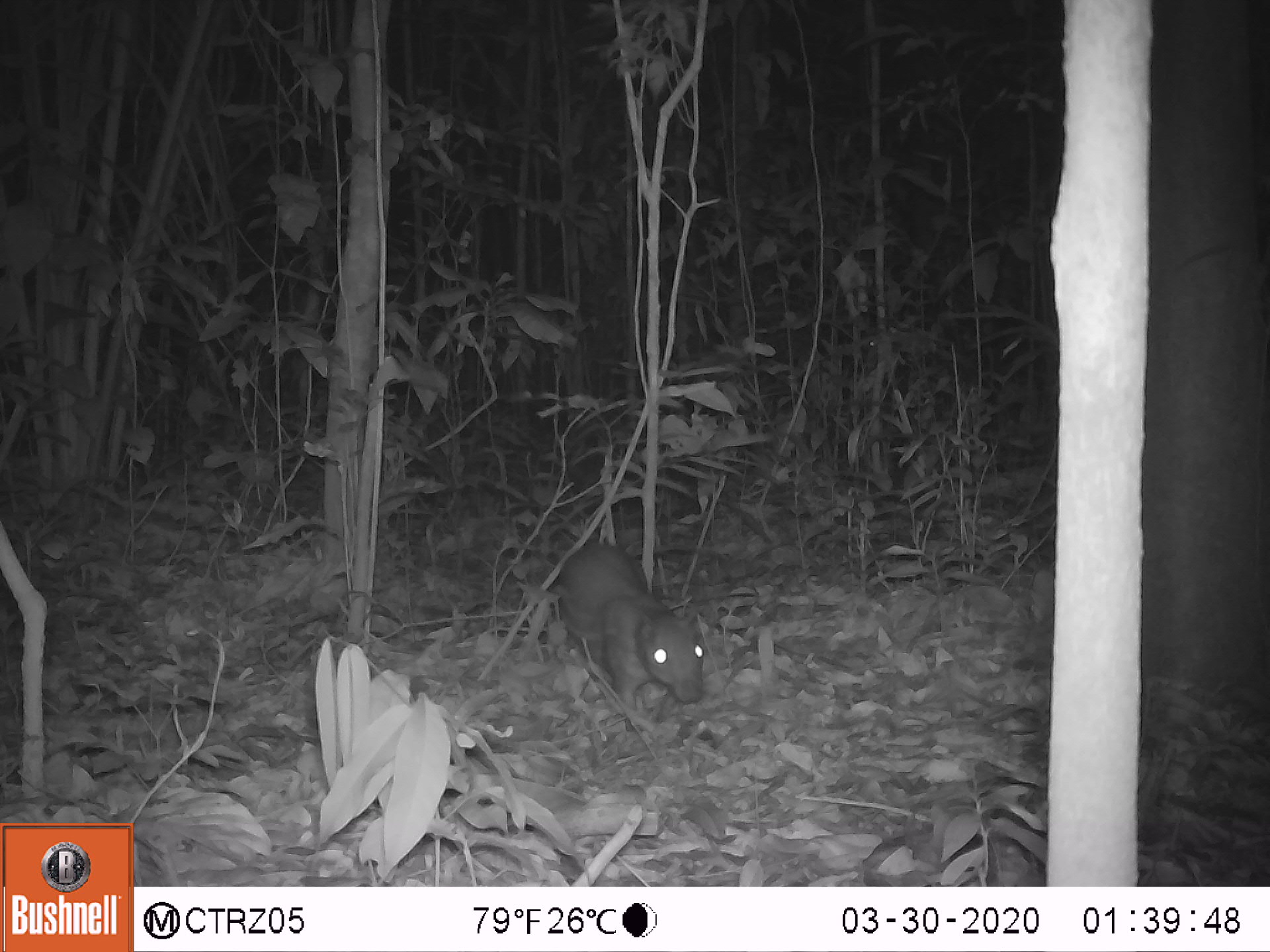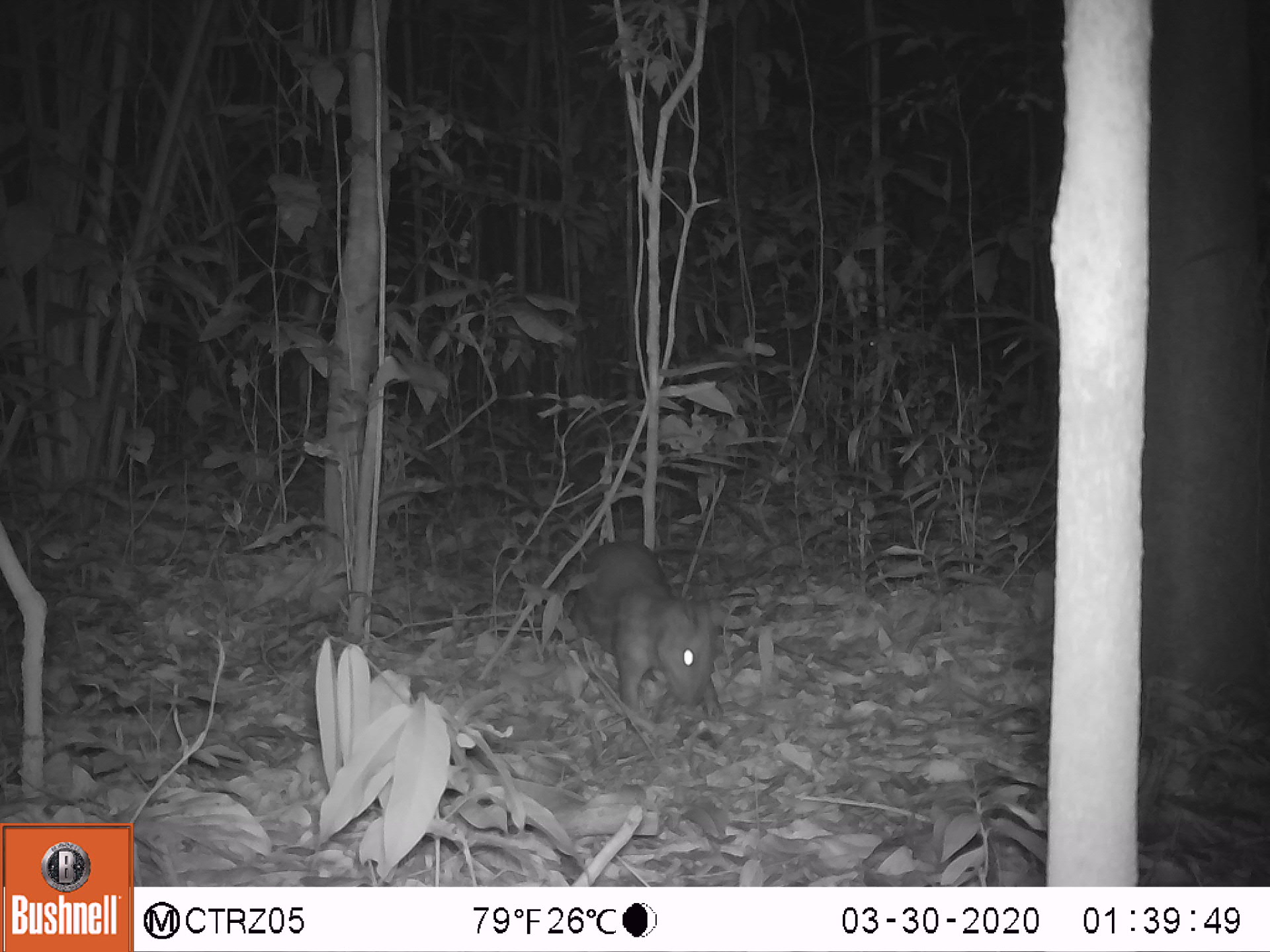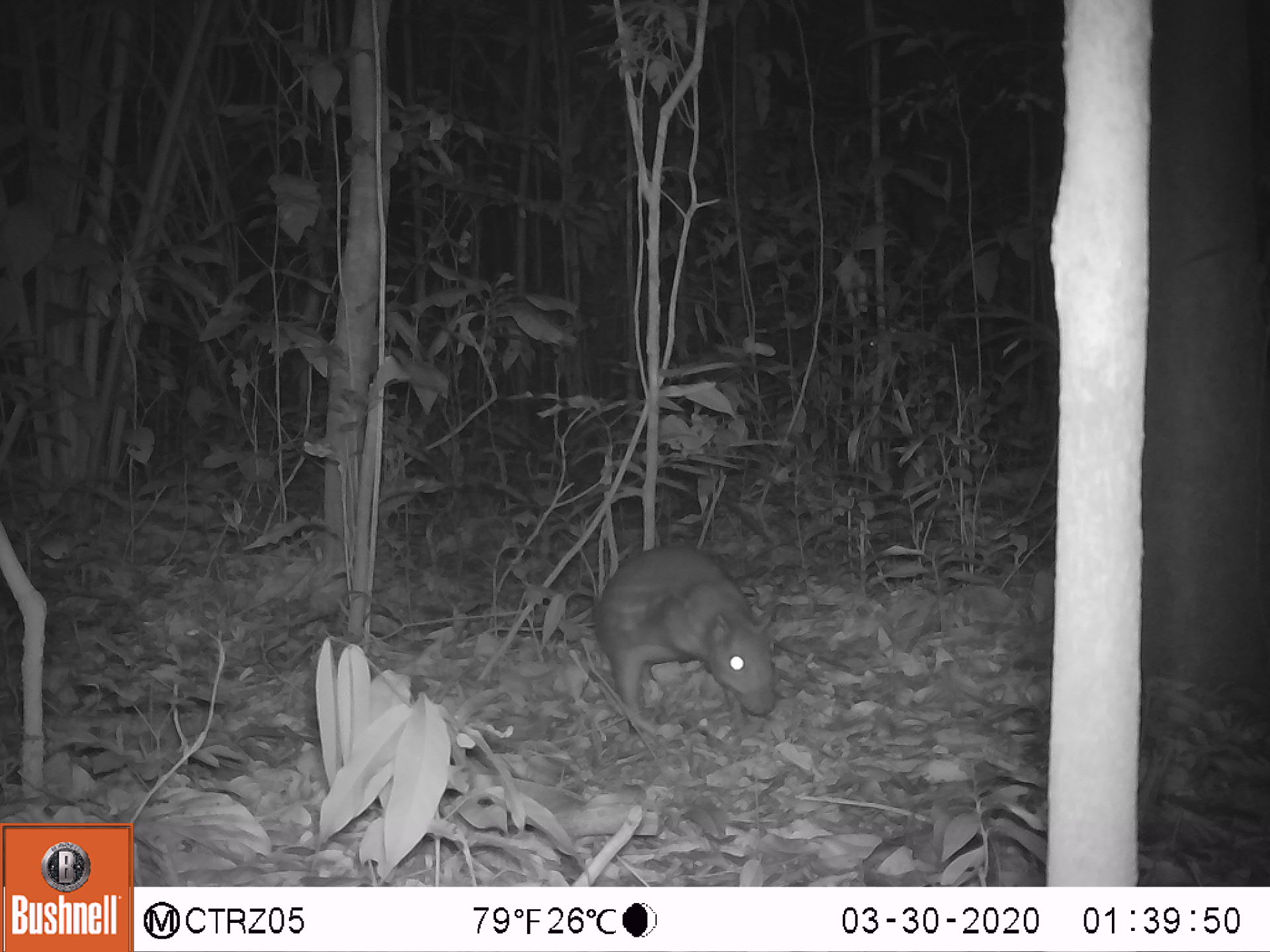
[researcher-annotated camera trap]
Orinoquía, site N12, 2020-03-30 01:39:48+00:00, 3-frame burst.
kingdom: Animalia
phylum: Chordata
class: Mammalia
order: Rodentia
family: Cuniculidae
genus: Cuniculus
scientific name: Cuniculus paca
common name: spotted paca